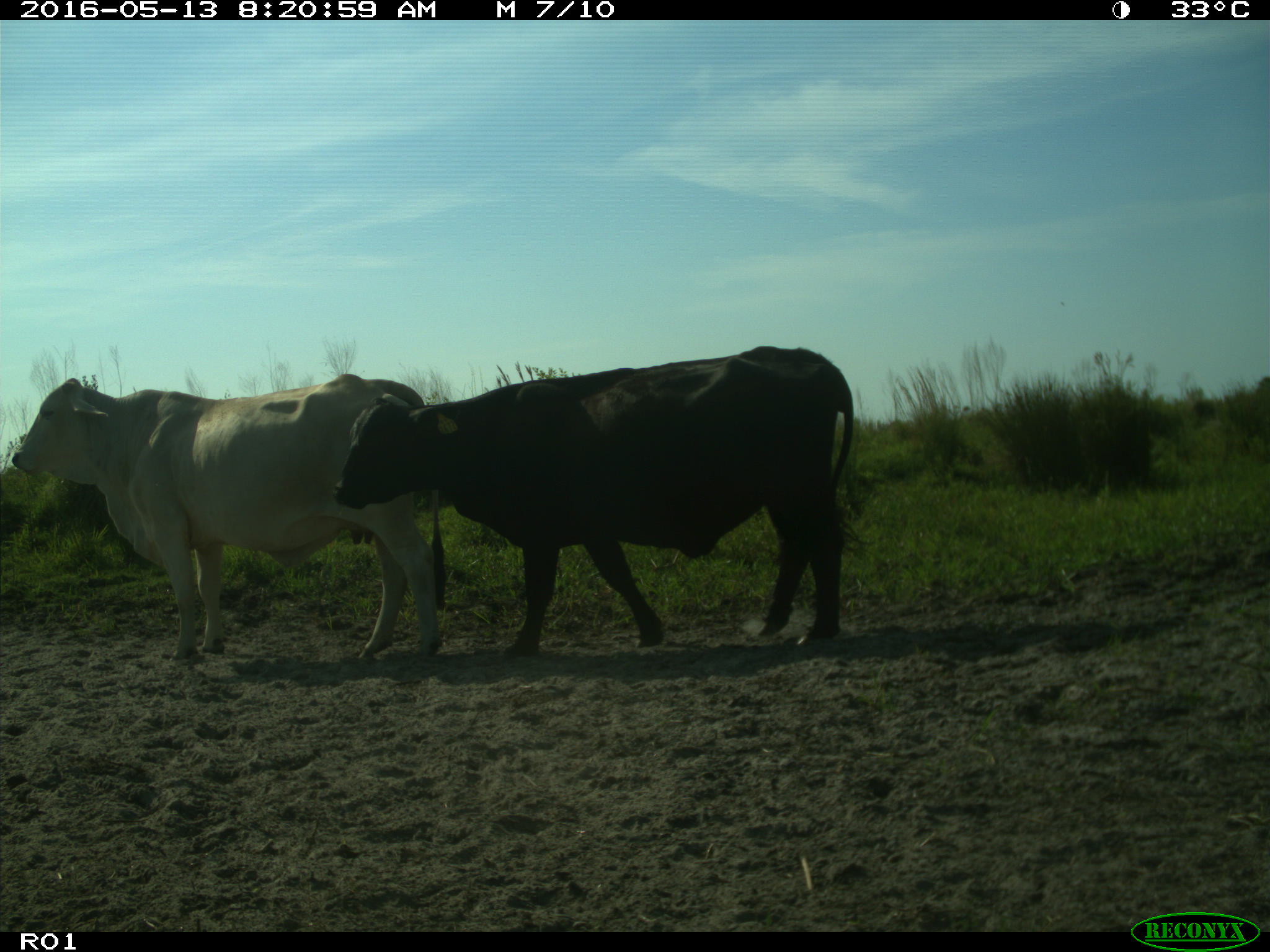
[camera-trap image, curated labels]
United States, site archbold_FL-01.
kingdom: Animalia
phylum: Chordata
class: Mammalia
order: Artiodactyla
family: Bovidae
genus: Bos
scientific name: Bos taurus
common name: domestic cow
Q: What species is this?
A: Bos taurus (domestic cow).